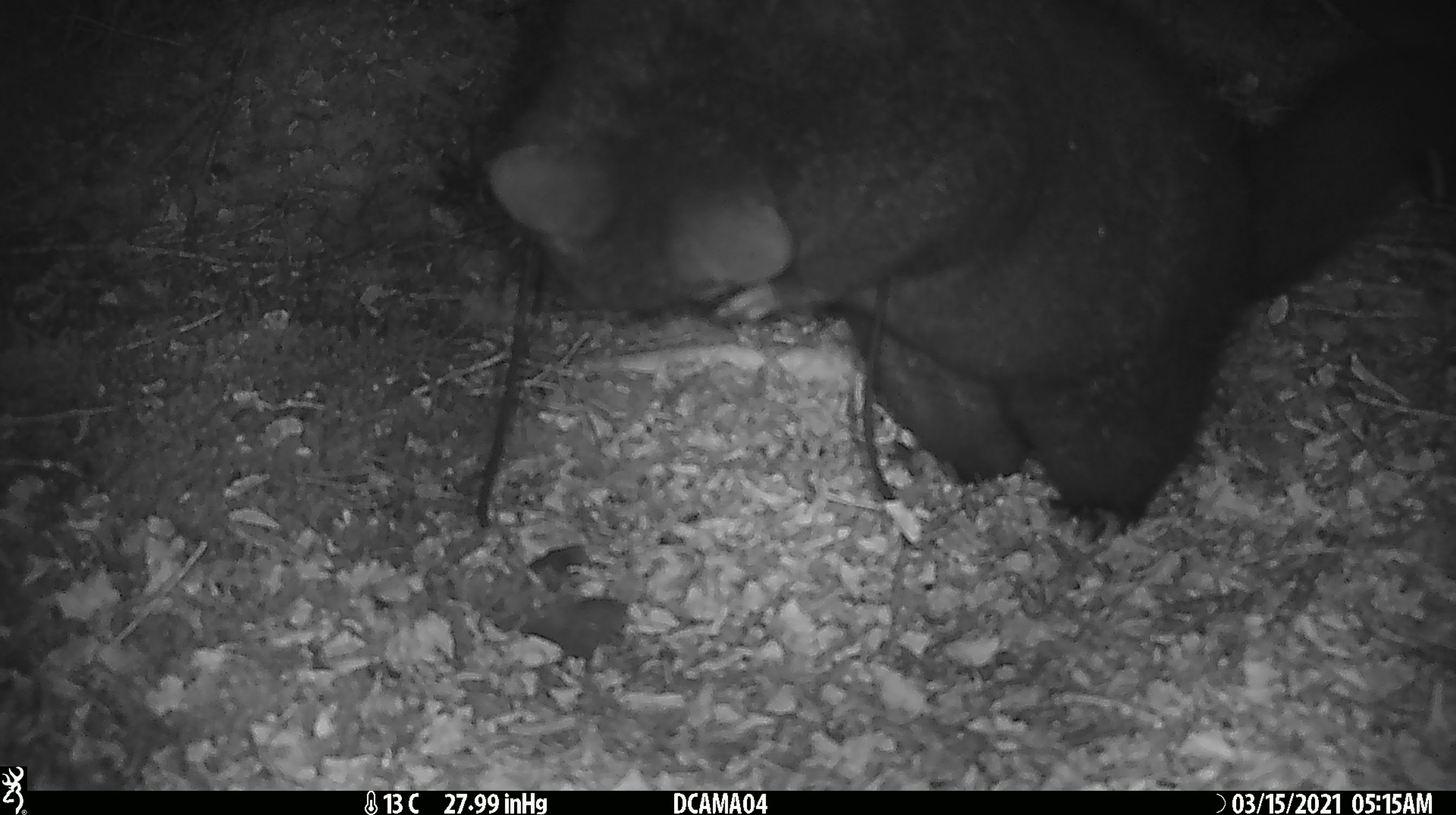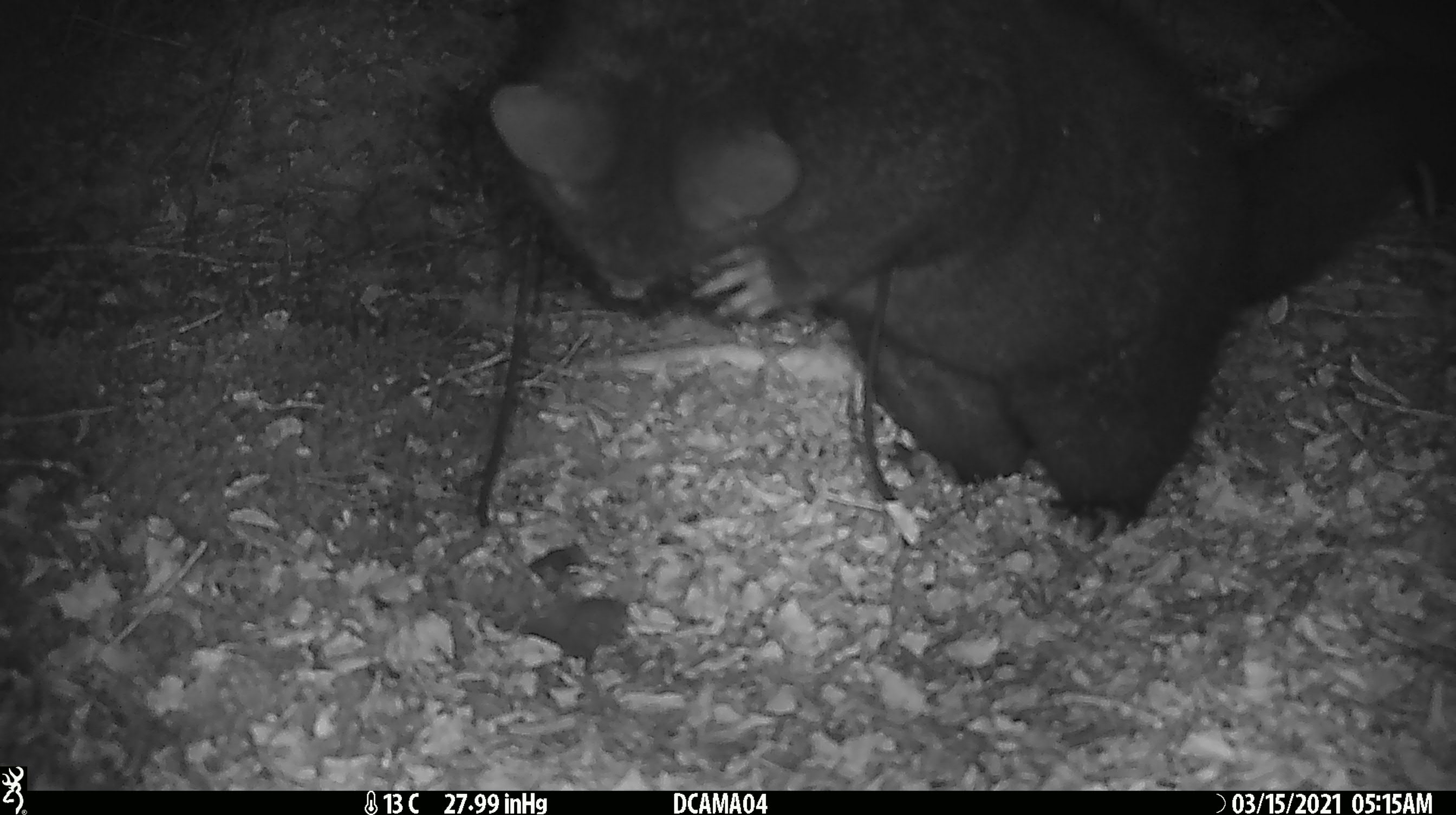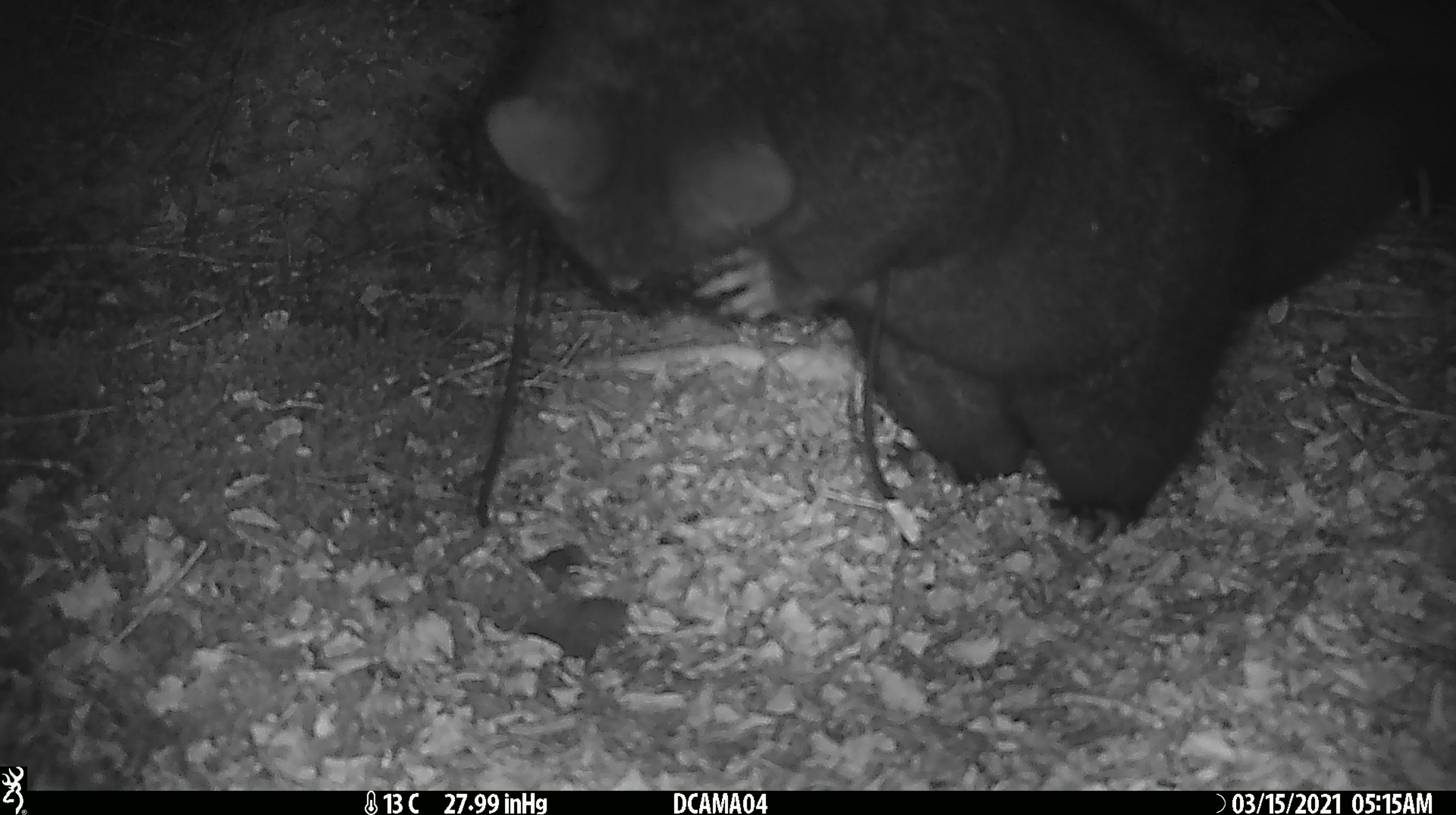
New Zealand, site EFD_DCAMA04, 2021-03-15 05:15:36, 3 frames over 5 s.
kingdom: Animalia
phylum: Chordata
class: Mammalia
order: Diprotodontia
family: Phalangeridae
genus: Trichosurus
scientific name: Trichosurus vulpecula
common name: common brushtail possum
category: possum